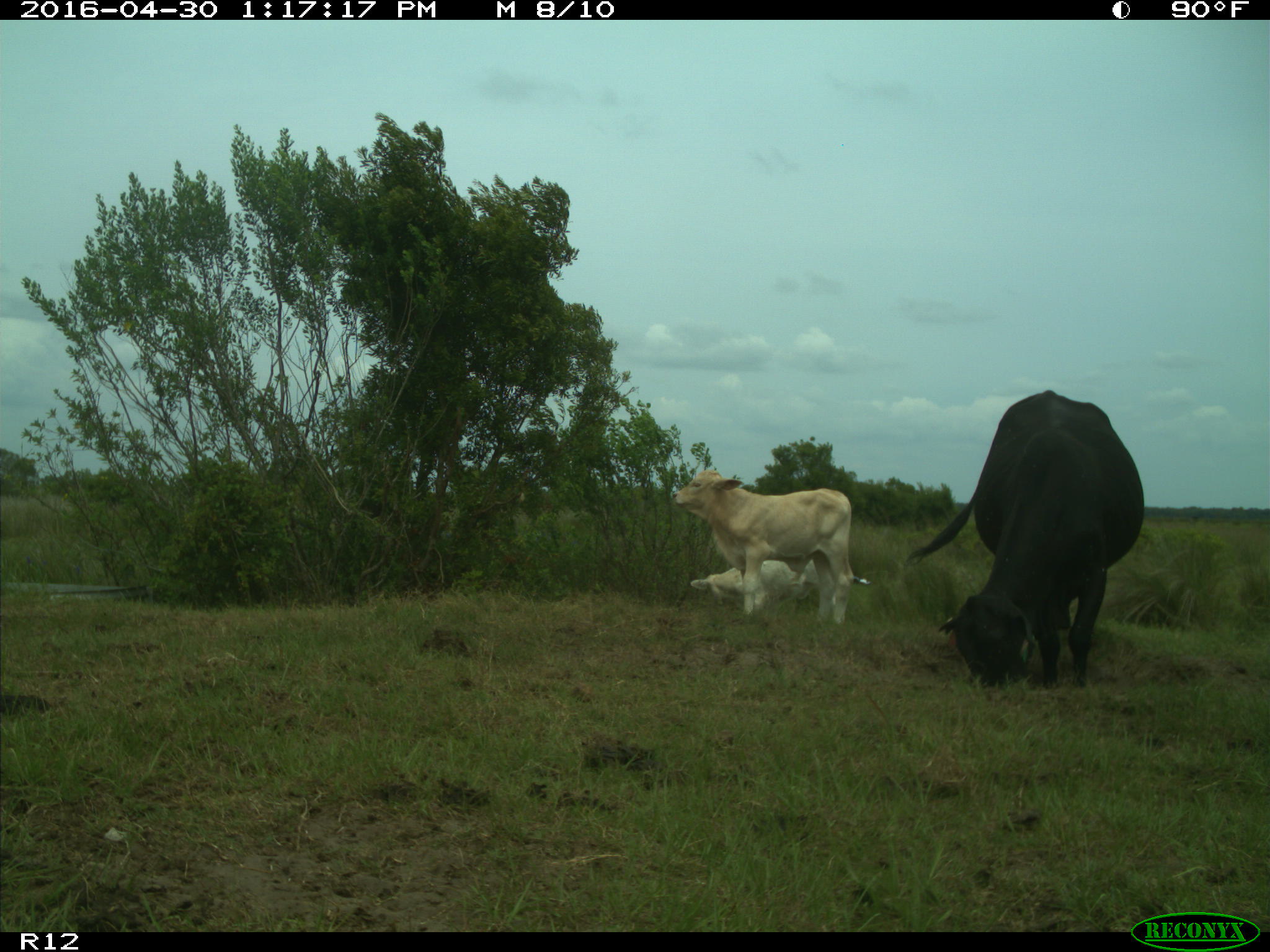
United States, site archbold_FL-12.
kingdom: Animalia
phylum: Chordata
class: Mammalia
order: Artiodactyla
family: Bovidae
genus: Bos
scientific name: Bos taurus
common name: domestic cow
Bos taurus (domestic cow).